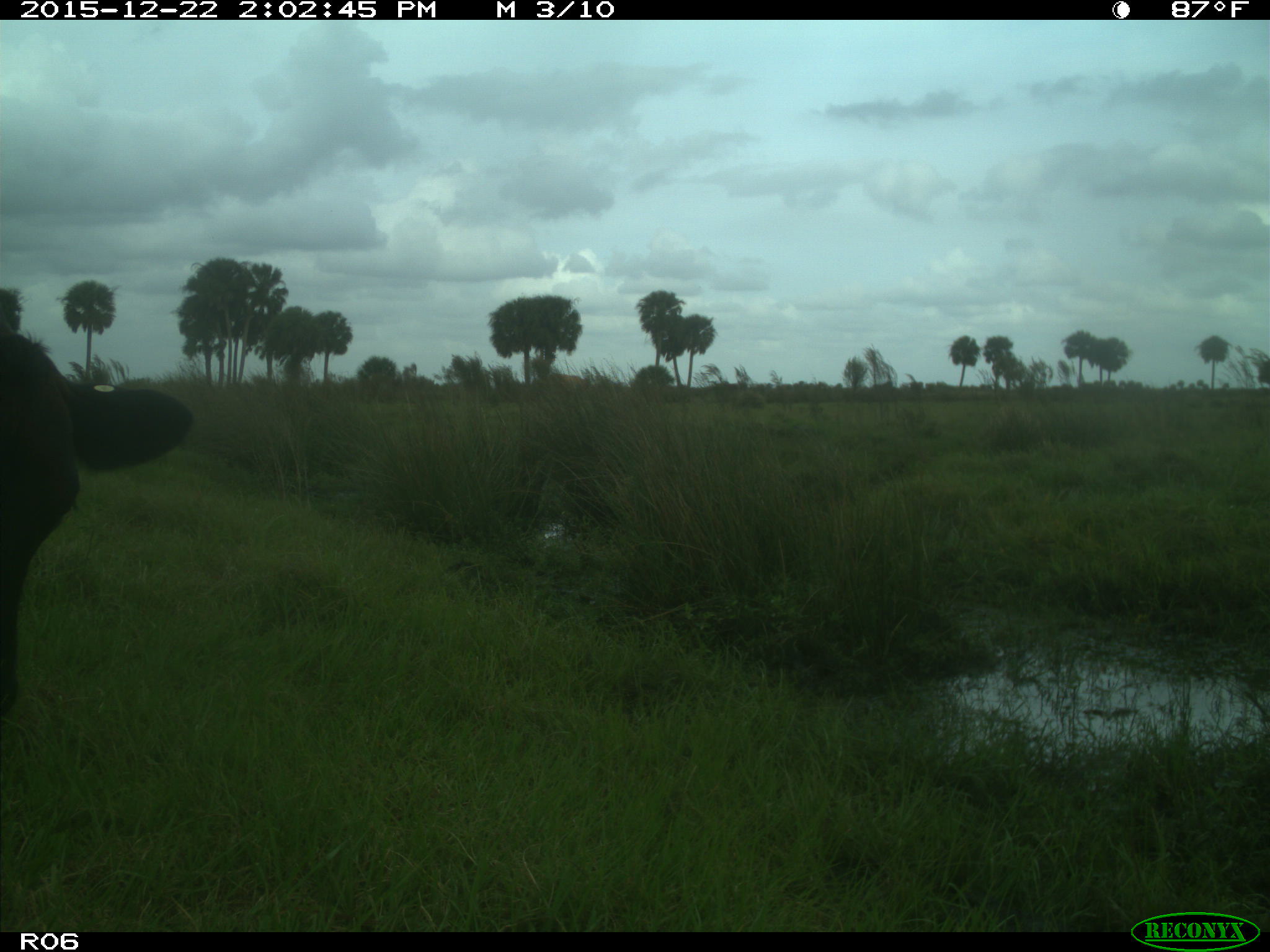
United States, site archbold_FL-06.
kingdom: Animalia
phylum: Chordata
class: Mammalia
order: Artiodactyla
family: Bovidae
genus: Bos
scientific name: Bos taurus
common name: domestic cow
Bos taurus (domestic cow).